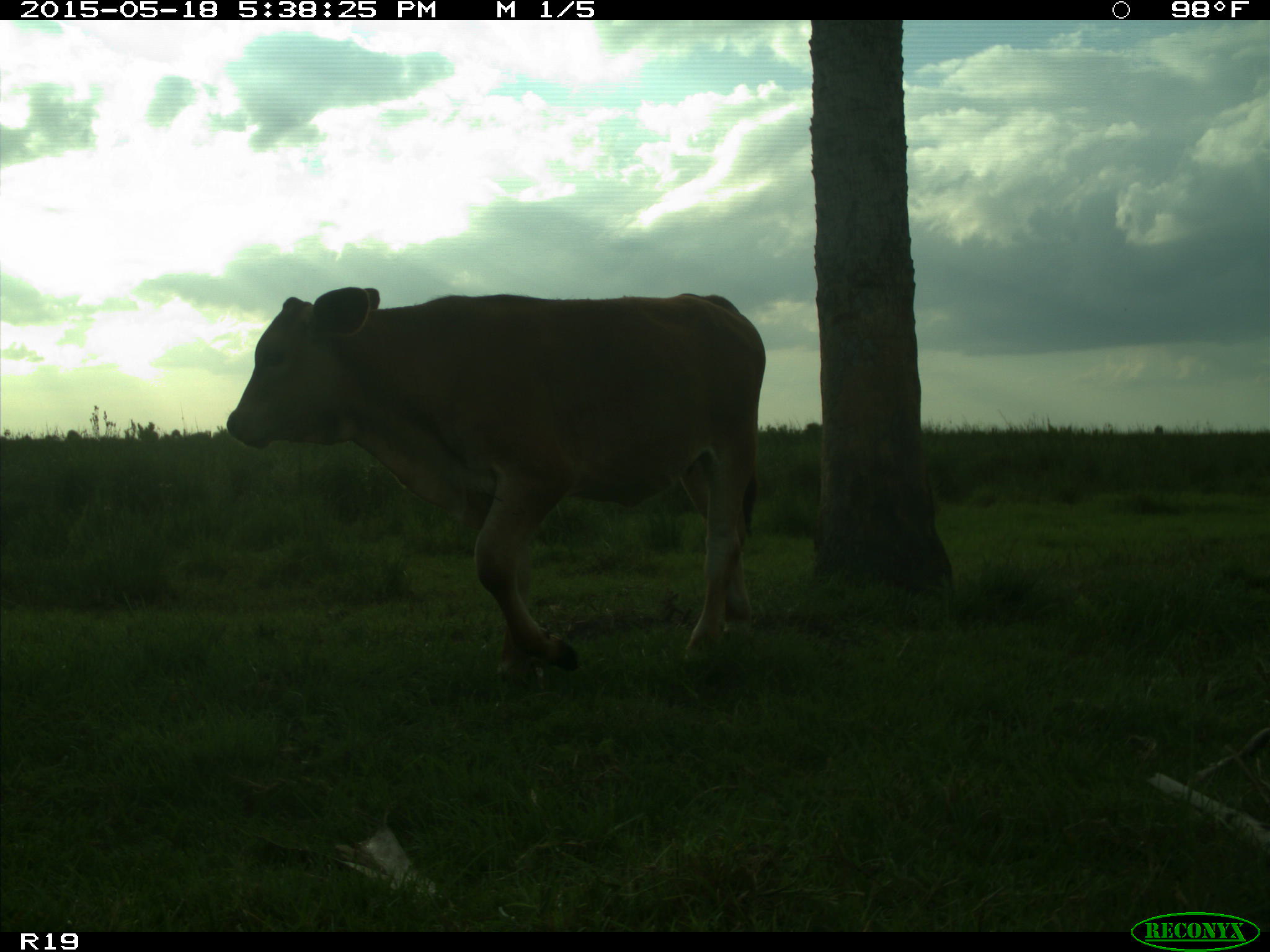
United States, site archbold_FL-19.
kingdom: Animalia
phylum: Chordata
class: Mammalia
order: Artiodactyla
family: Bovidae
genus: Bos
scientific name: Bos taurus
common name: domestic cow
Bos taurus (domestic cow).